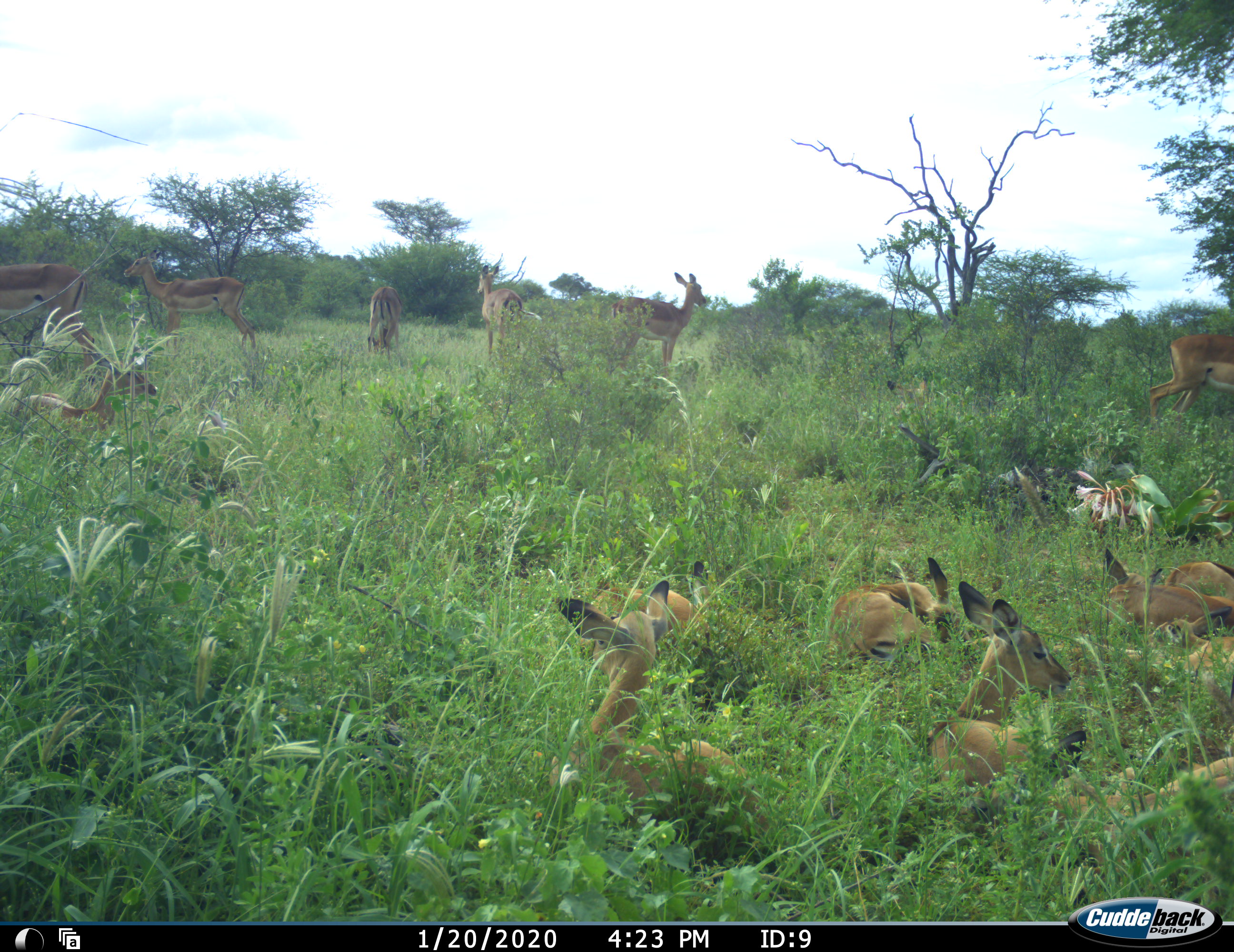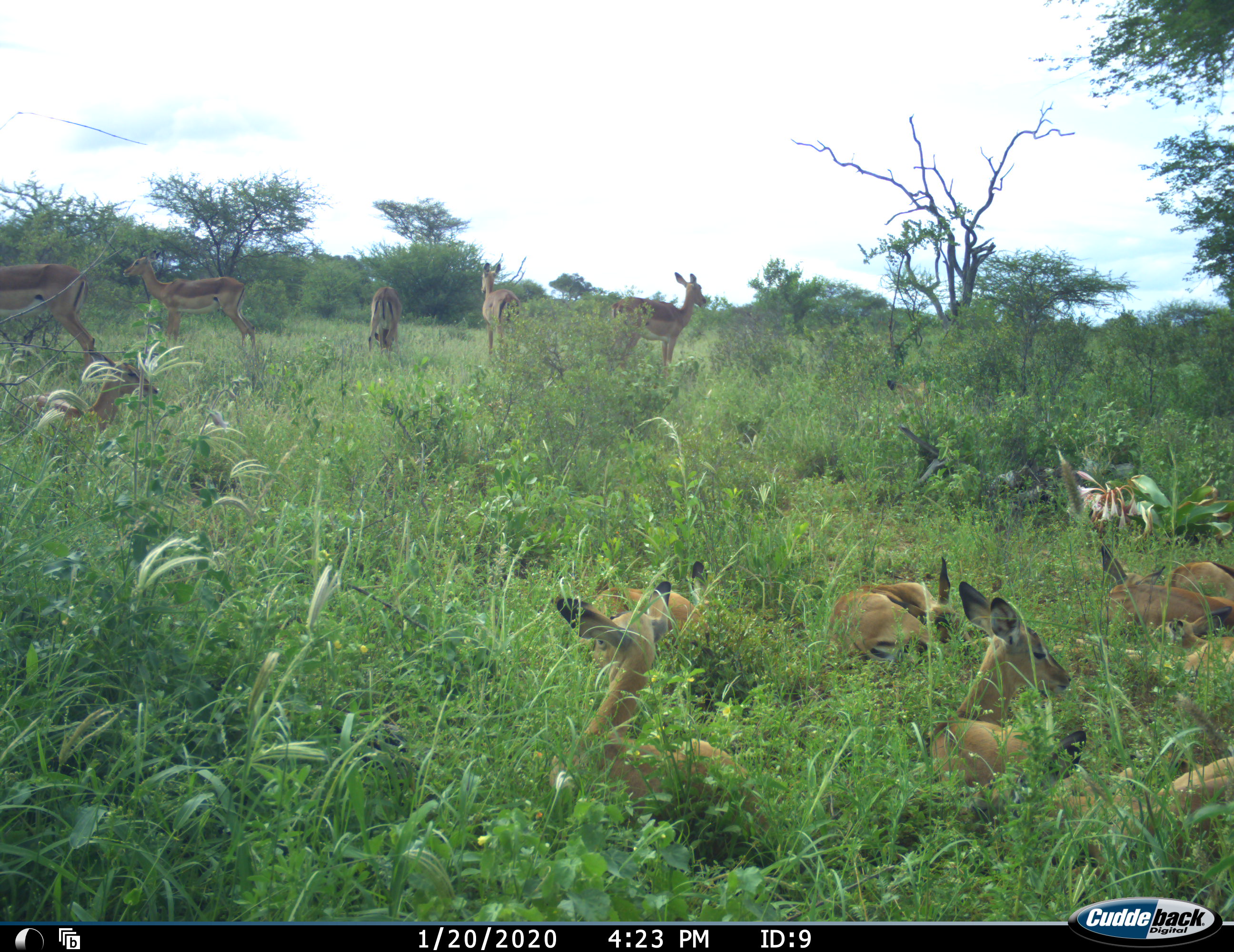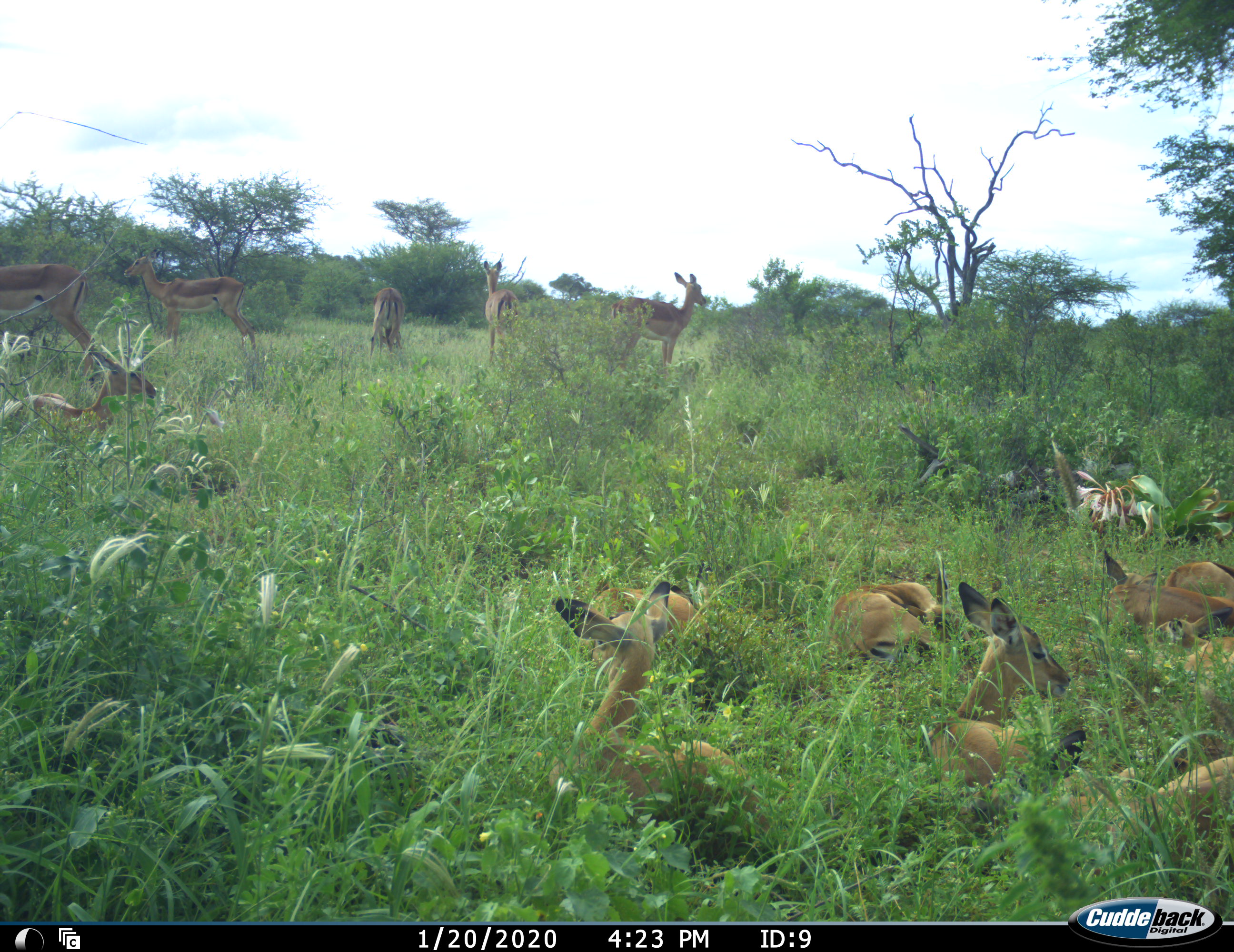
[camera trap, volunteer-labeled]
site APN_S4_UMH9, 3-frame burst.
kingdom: Animalia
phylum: Chordata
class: Mammalia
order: Artiodactyla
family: Bovidae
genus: Aepyceros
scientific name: Aepyceros melampus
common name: impala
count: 11-50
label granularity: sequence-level